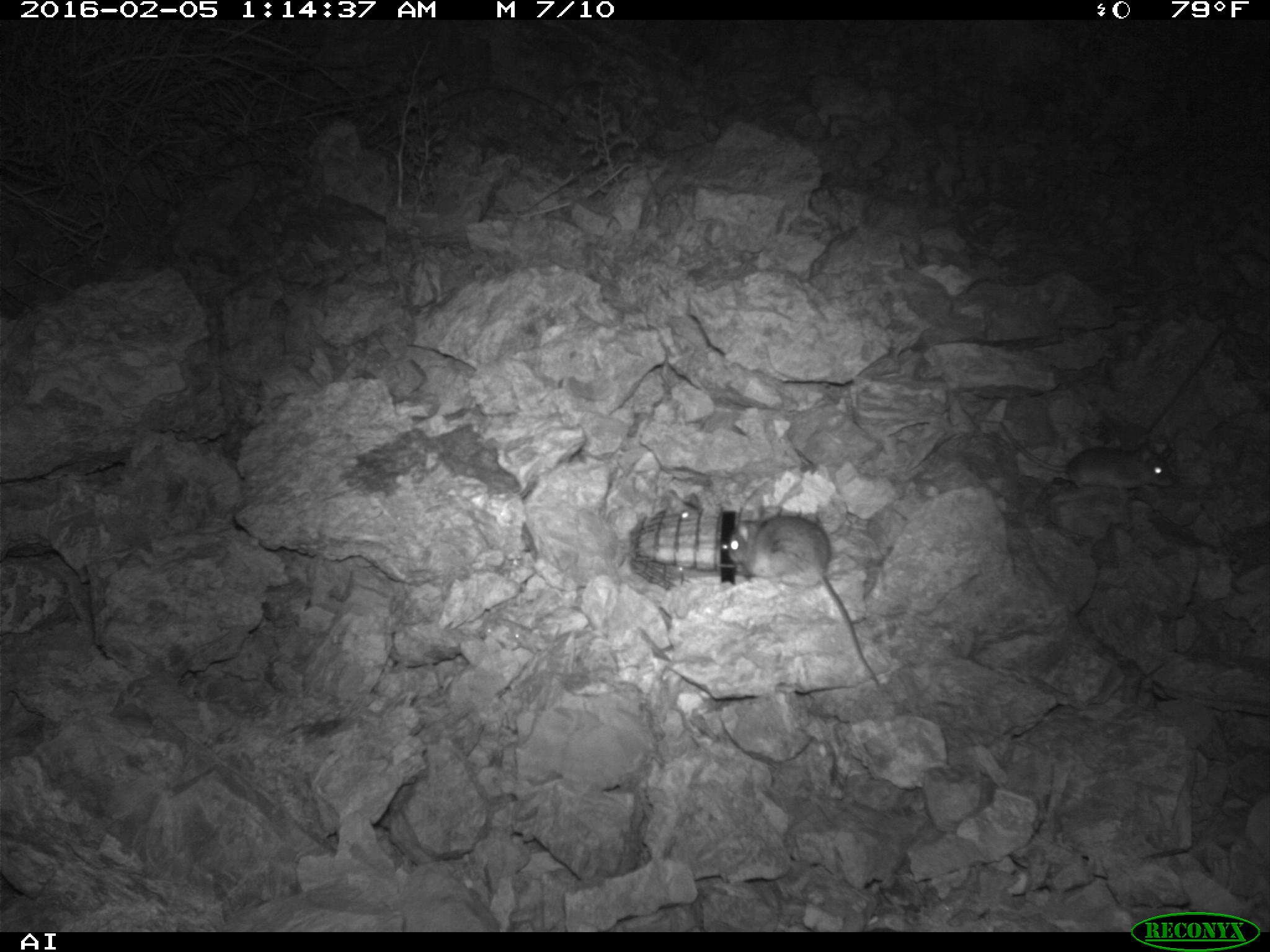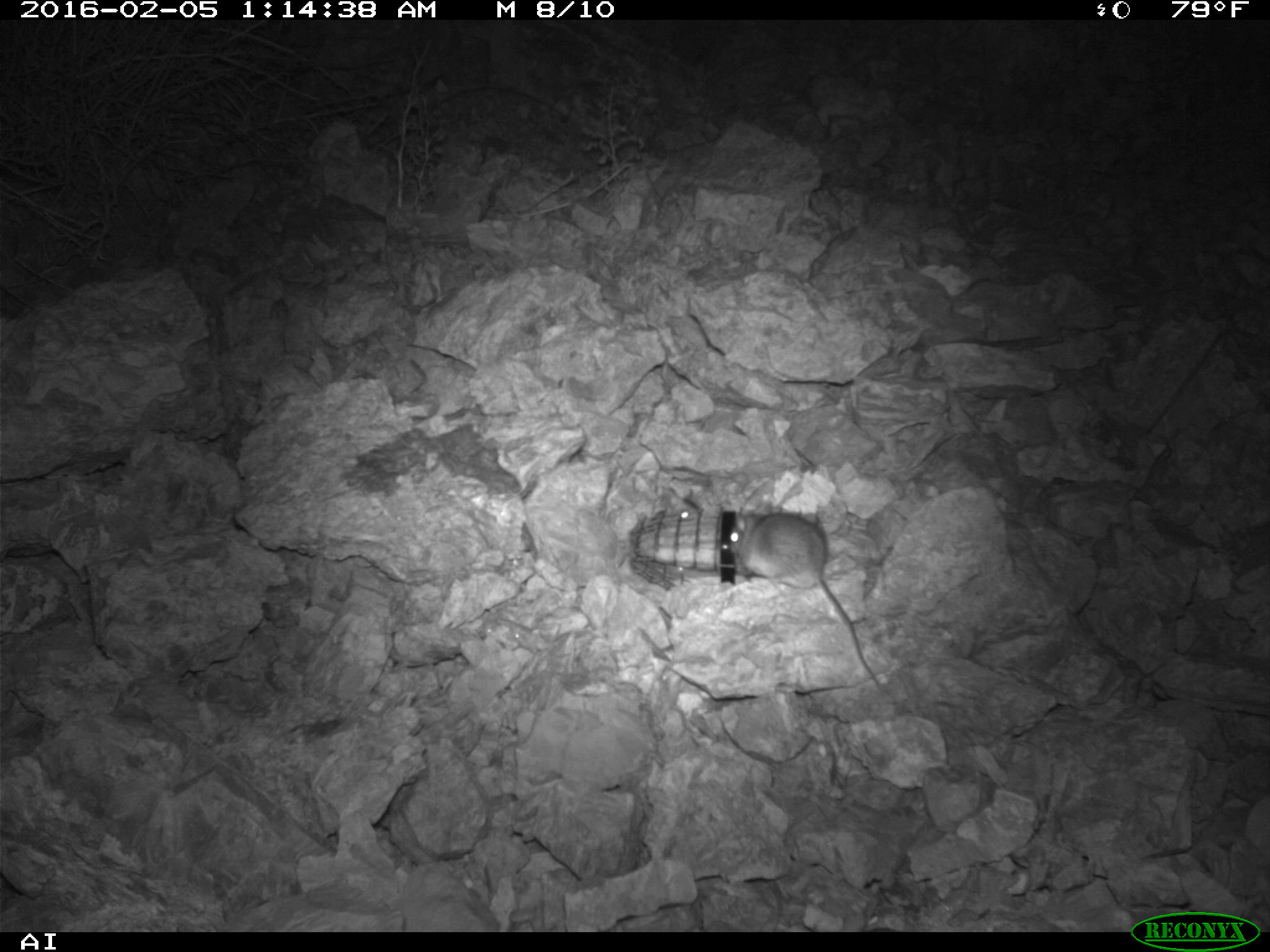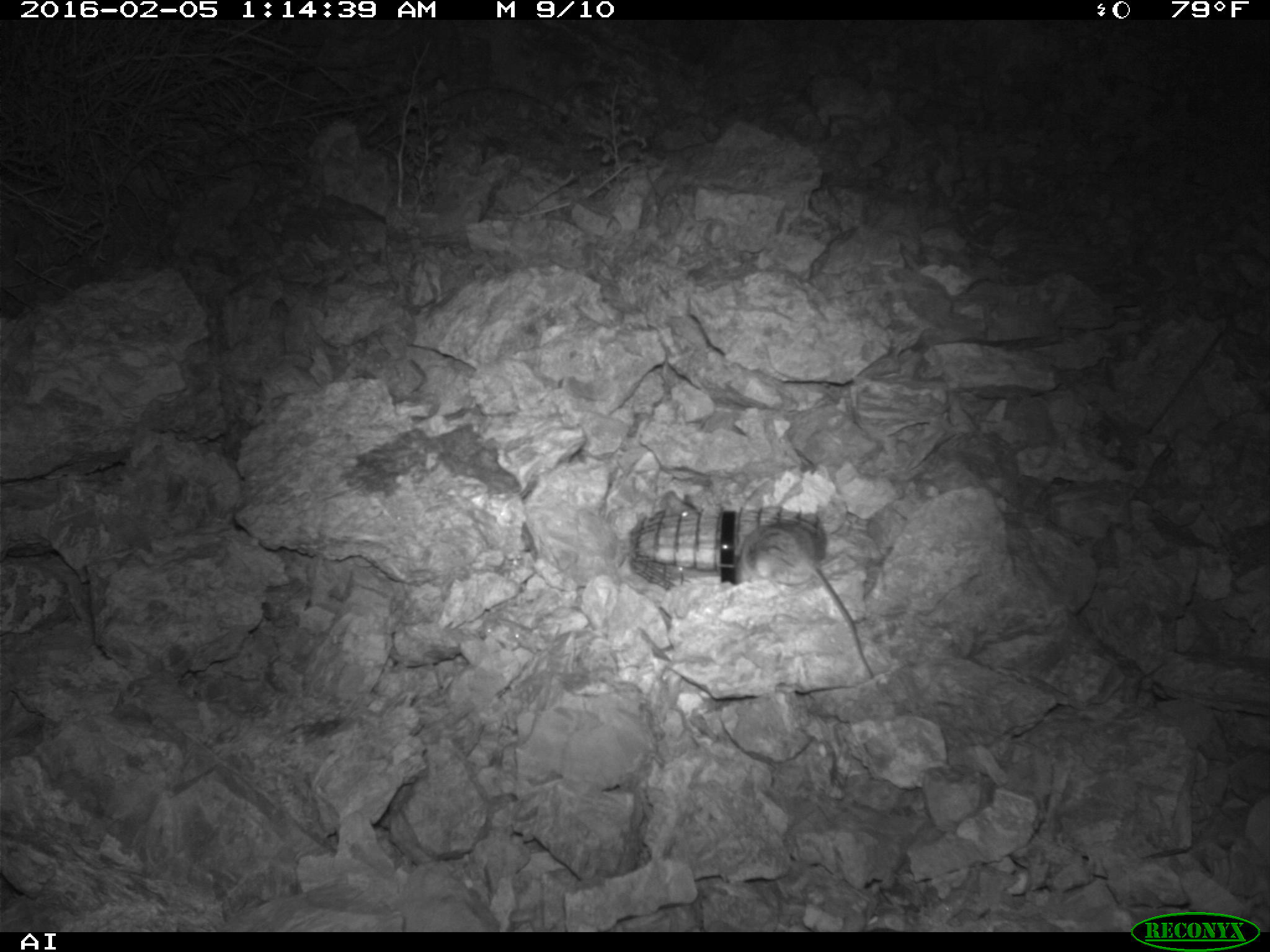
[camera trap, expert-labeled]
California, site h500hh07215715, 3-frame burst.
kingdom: Animalia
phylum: Chordata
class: Mammalia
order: Rodentia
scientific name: Rodentia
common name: rodent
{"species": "rodent (Rodentia)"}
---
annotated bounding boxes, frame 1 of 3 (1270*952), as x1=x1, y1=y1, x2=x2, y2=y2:
rodent: x1=729, y1=513, x2=881, y2=684; x1=997, y1=421, x2=1177, y2=491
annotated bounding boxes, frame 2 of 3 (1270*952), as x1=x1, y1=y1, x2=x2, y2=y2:
rodent: x1=726, y1=509, x2=881, y2=688; x1=664, y1=487, x2=700, y2=518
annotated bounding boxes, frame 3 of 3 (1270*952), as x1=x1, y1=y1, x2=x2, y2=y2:
rodent: x1=733, y1=523, x2=877, y2=678